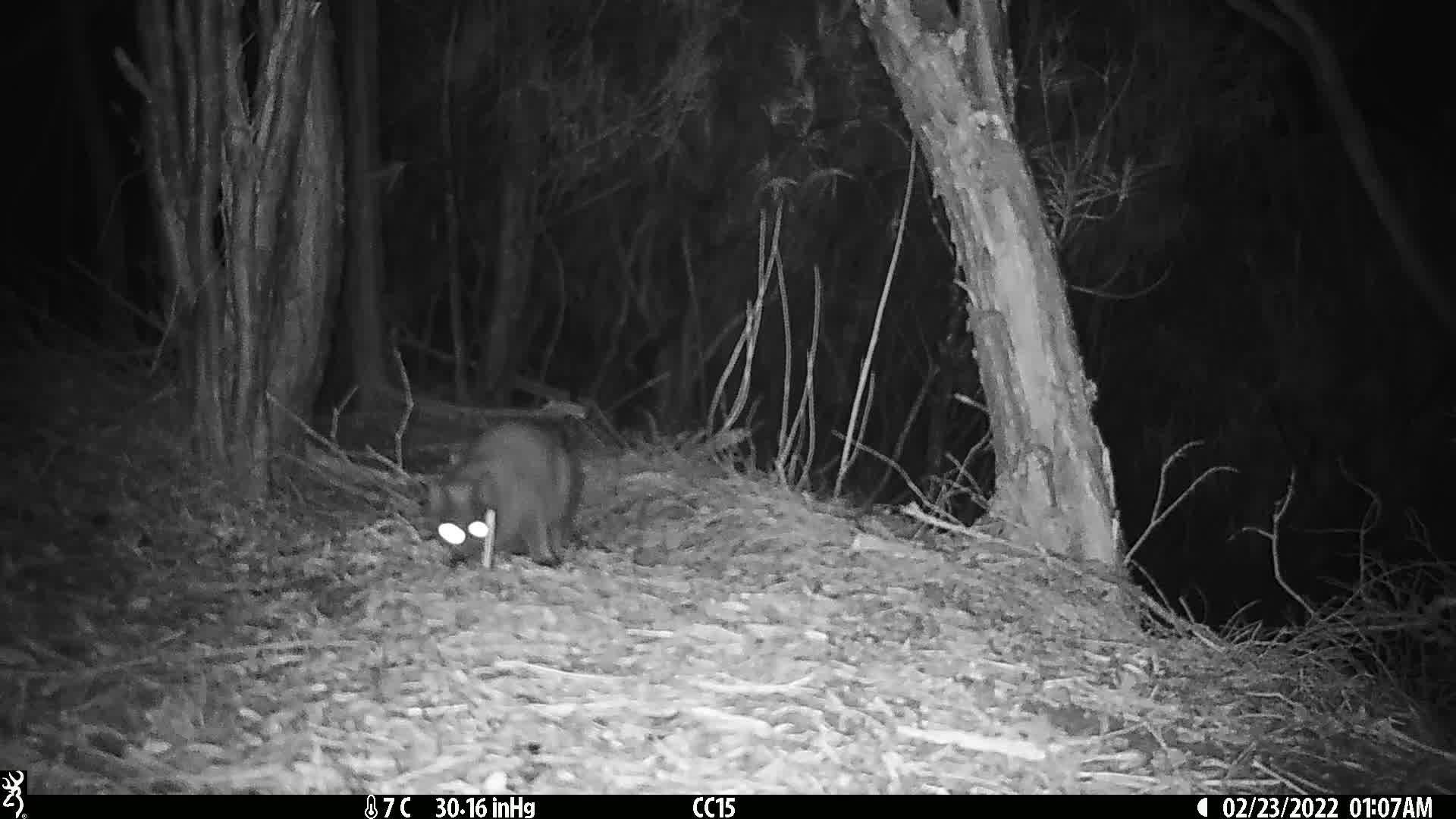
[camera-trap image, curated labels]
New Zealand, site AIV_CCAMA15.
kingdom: Animalia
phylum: Chordata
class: Mammalia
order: Carnivora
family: Felidae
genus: Felis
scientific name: Felis catus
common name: domestic cat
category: cat